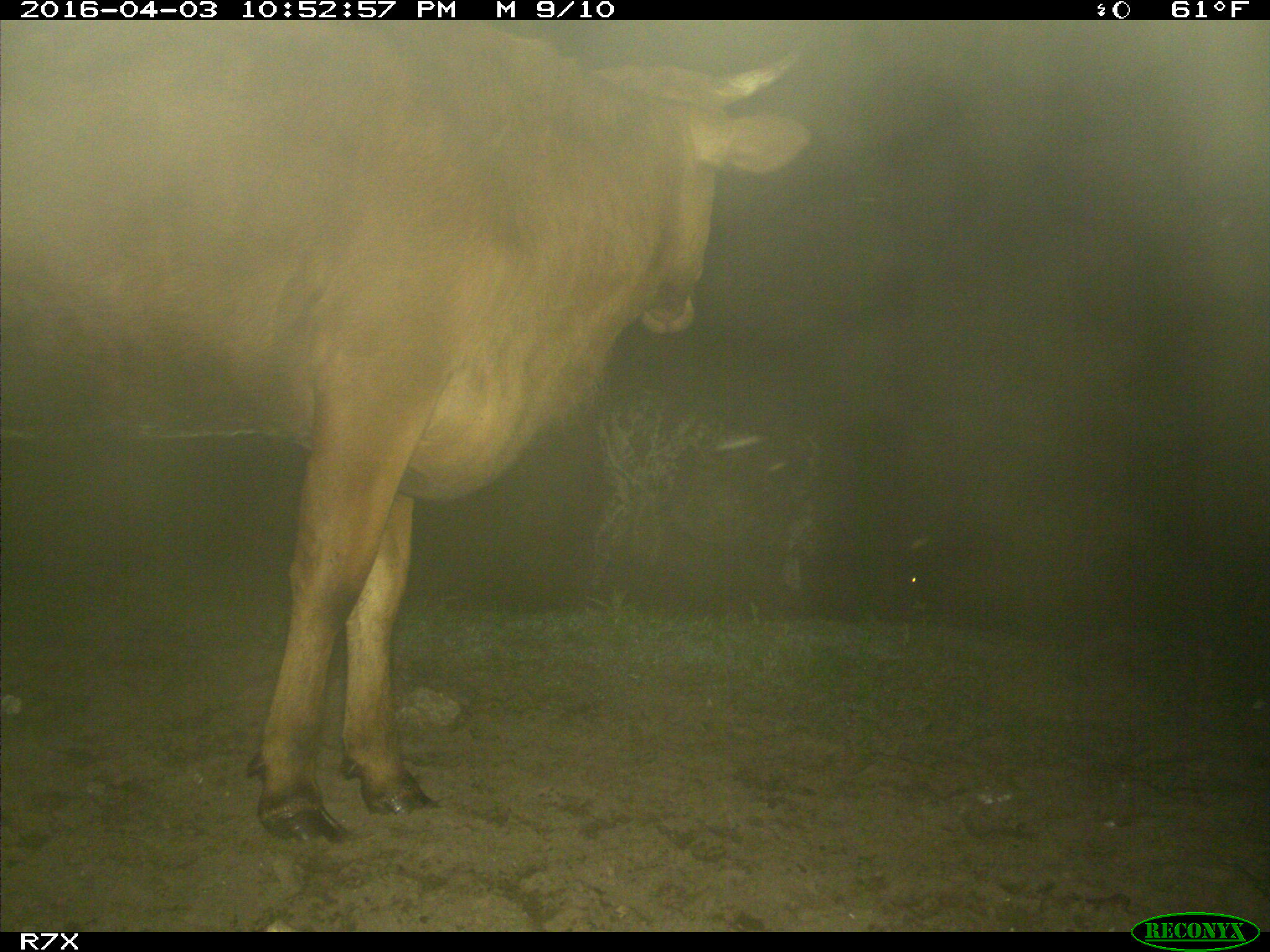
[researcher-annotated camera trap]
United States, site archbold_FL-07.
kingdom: Animalia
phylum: Chordata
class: Mammalia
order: Artiodactyla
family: Bovidae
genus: Bos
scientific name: Bos taurus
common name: domestic cow